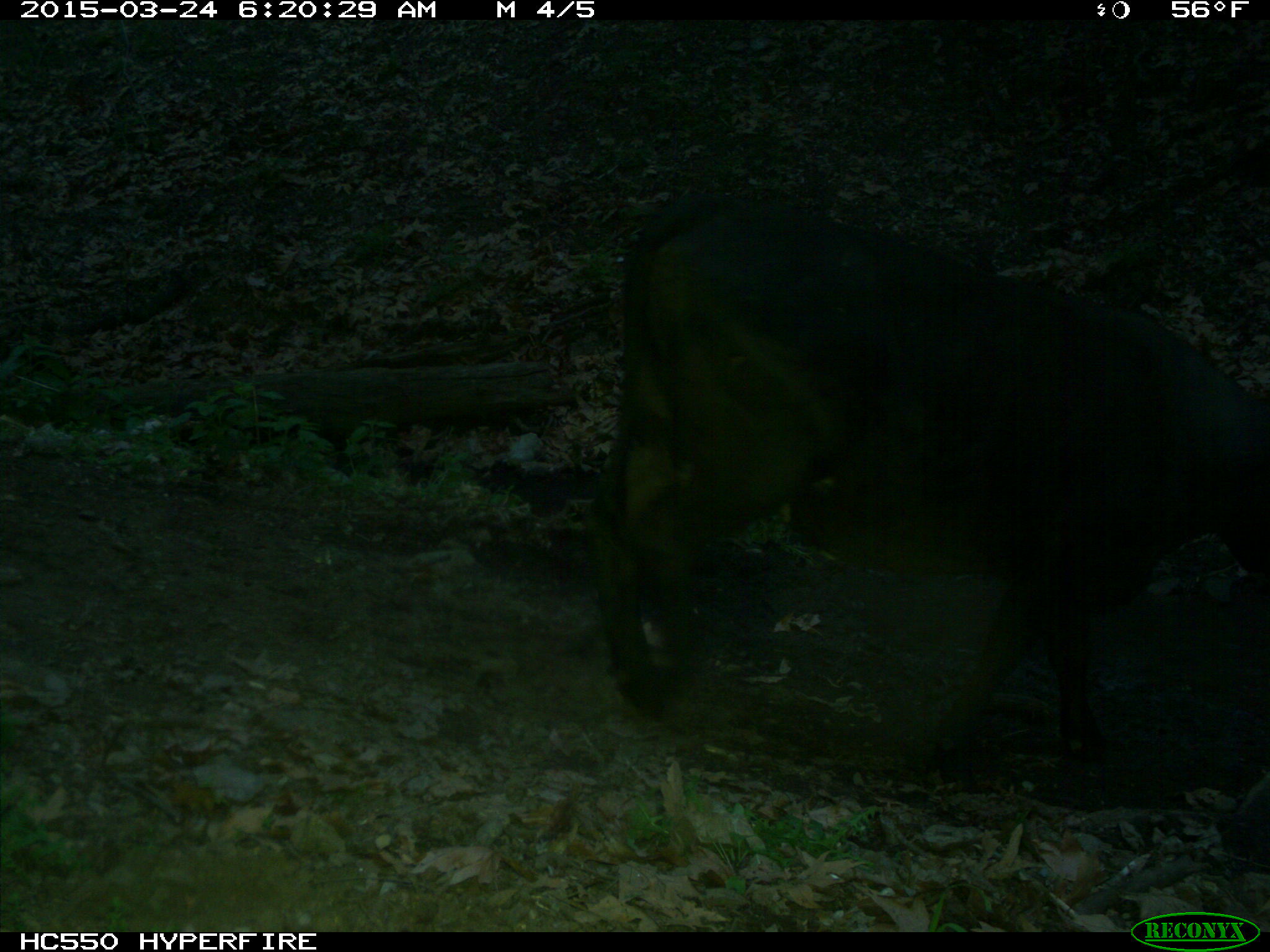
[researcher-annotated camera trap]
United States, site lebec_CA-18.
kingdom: Animalia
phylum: Chordata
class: Mammalia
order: Artiodactyla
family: Bovidae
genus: Bos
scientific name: Bos taurus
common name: domestic cow